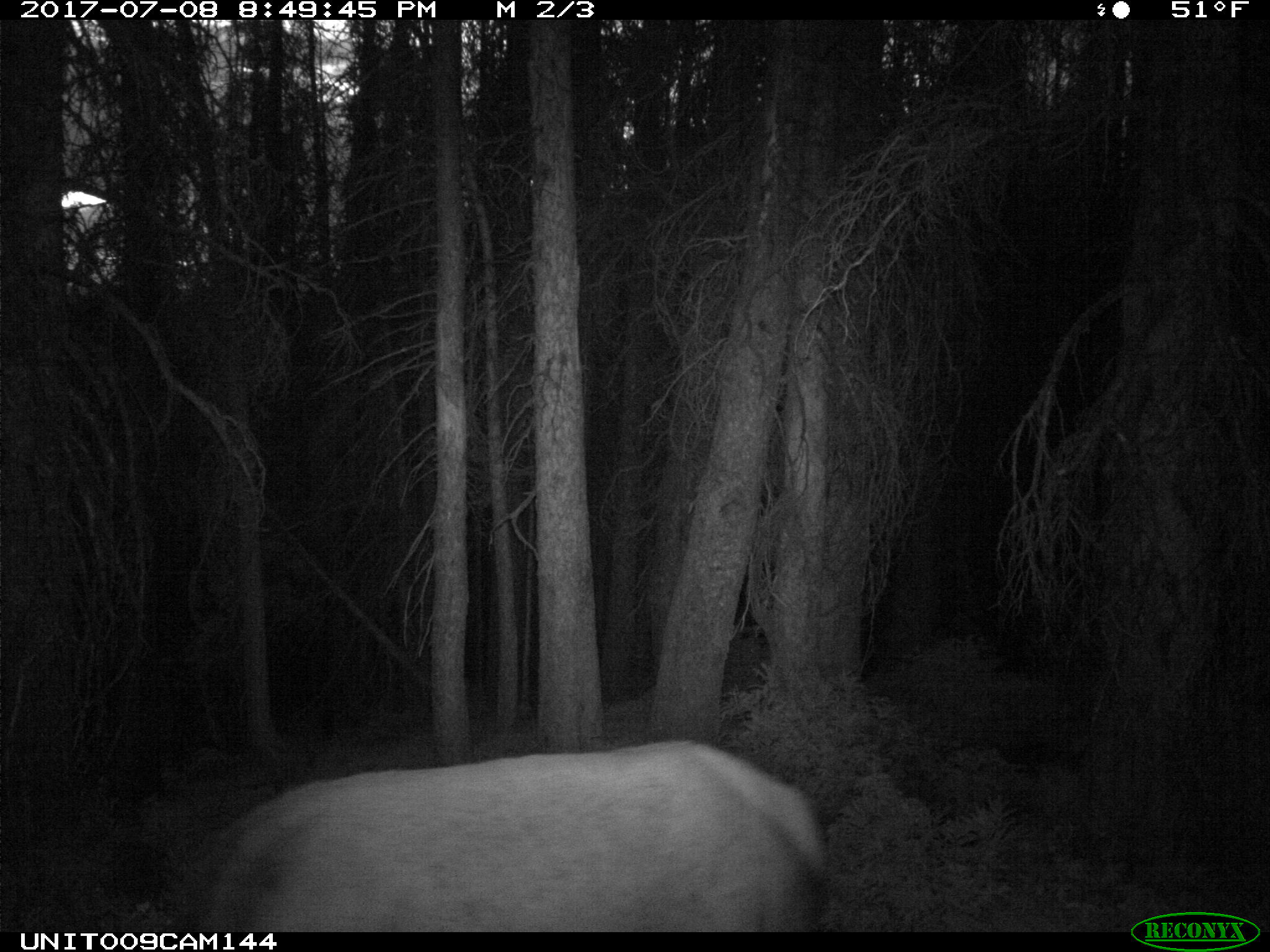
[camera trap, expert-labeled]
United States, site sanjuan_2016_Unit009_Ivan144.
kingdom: Animalia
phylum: Chordata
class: Mammalia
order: Artiodactyla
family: Cervidae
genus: Cervus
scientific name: Cervus elaphus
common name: red deer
Cervus elaphus (red deer).